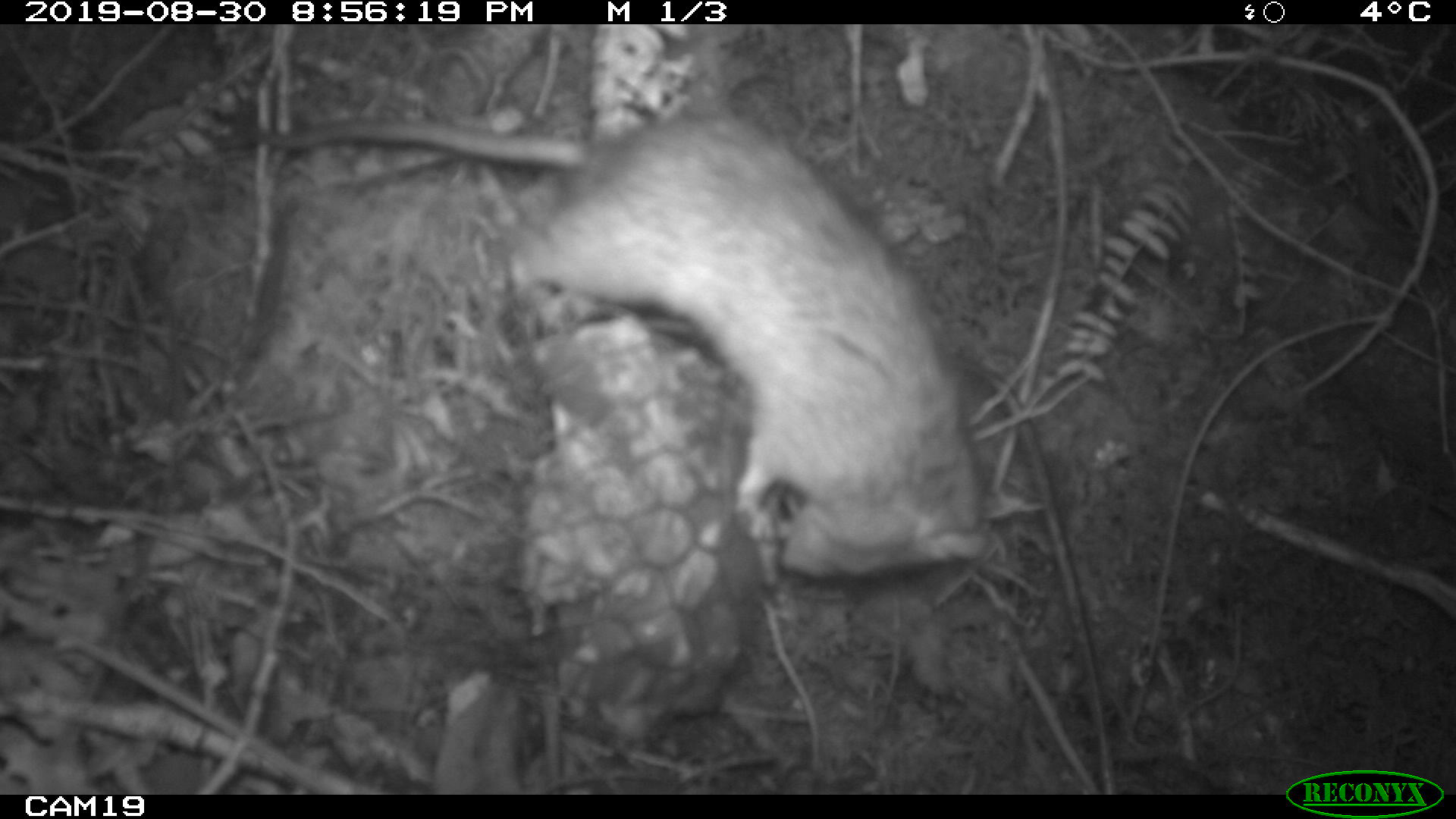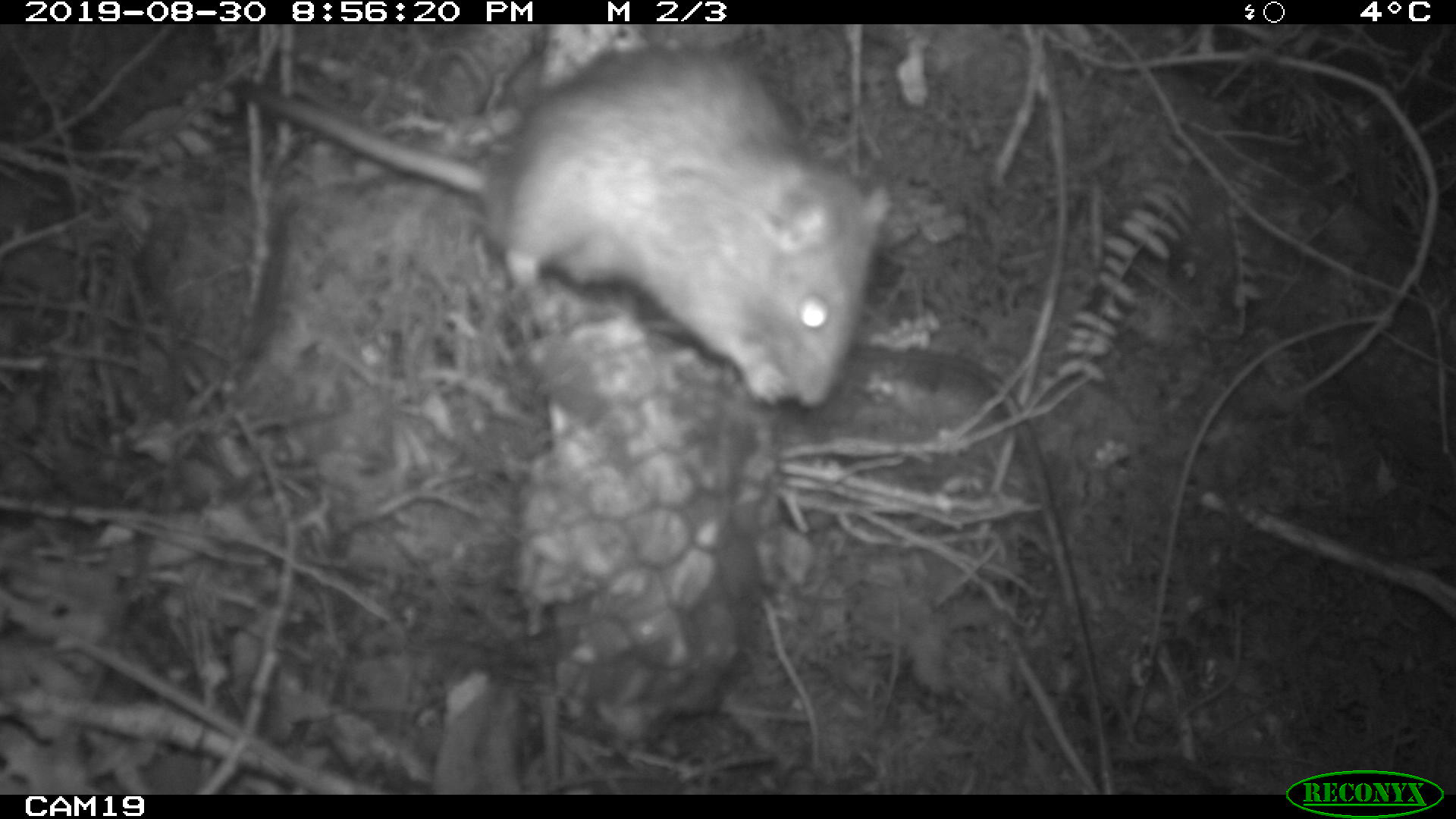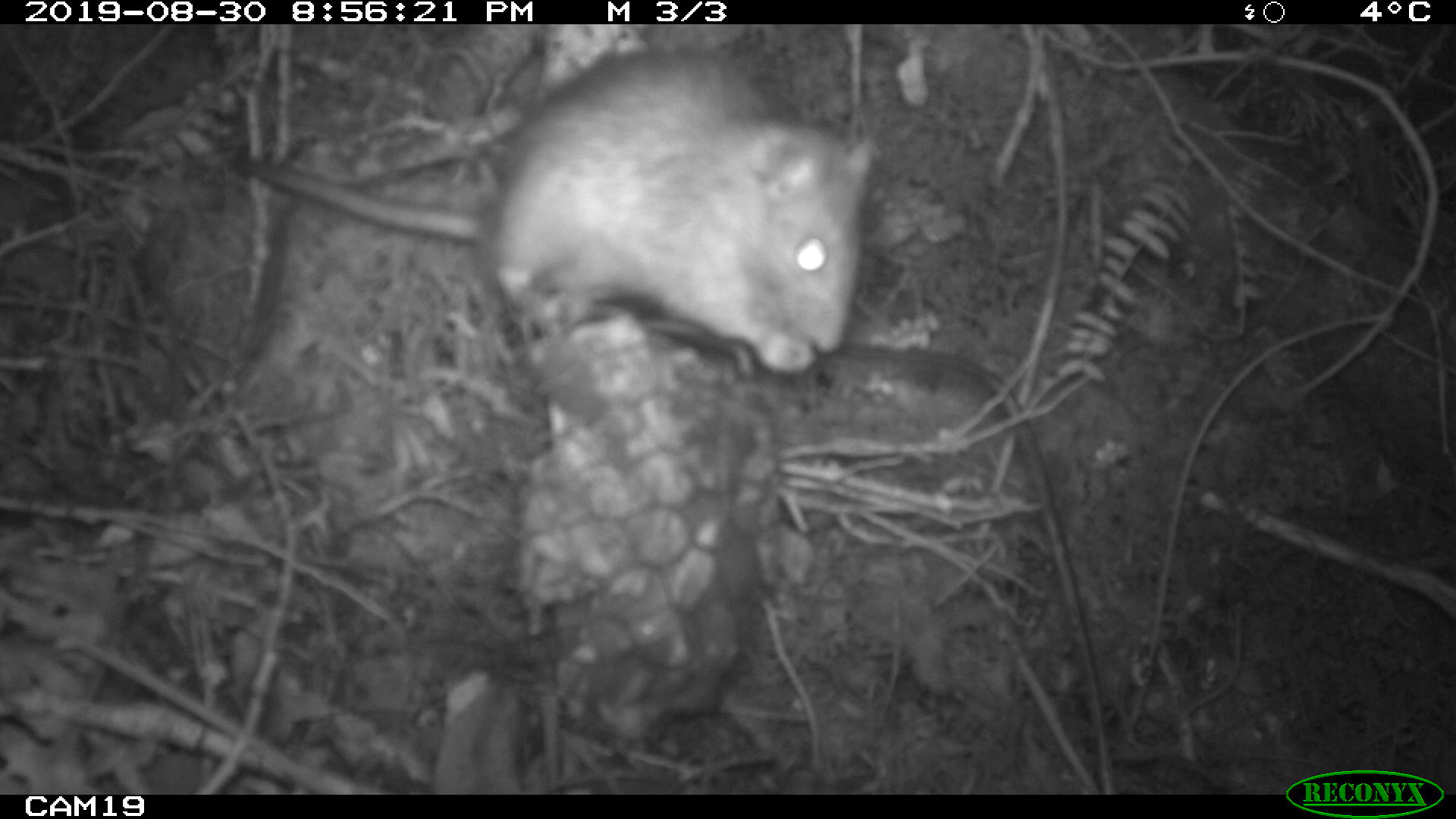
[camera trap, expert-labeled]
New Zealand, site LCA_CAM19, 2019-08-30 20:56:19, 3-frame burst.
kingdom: Animalia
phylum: Chordata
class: Mammalia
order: Rodentia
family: Muridae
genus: Rattus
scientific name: Rattus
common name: rat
Rat (Rattus).